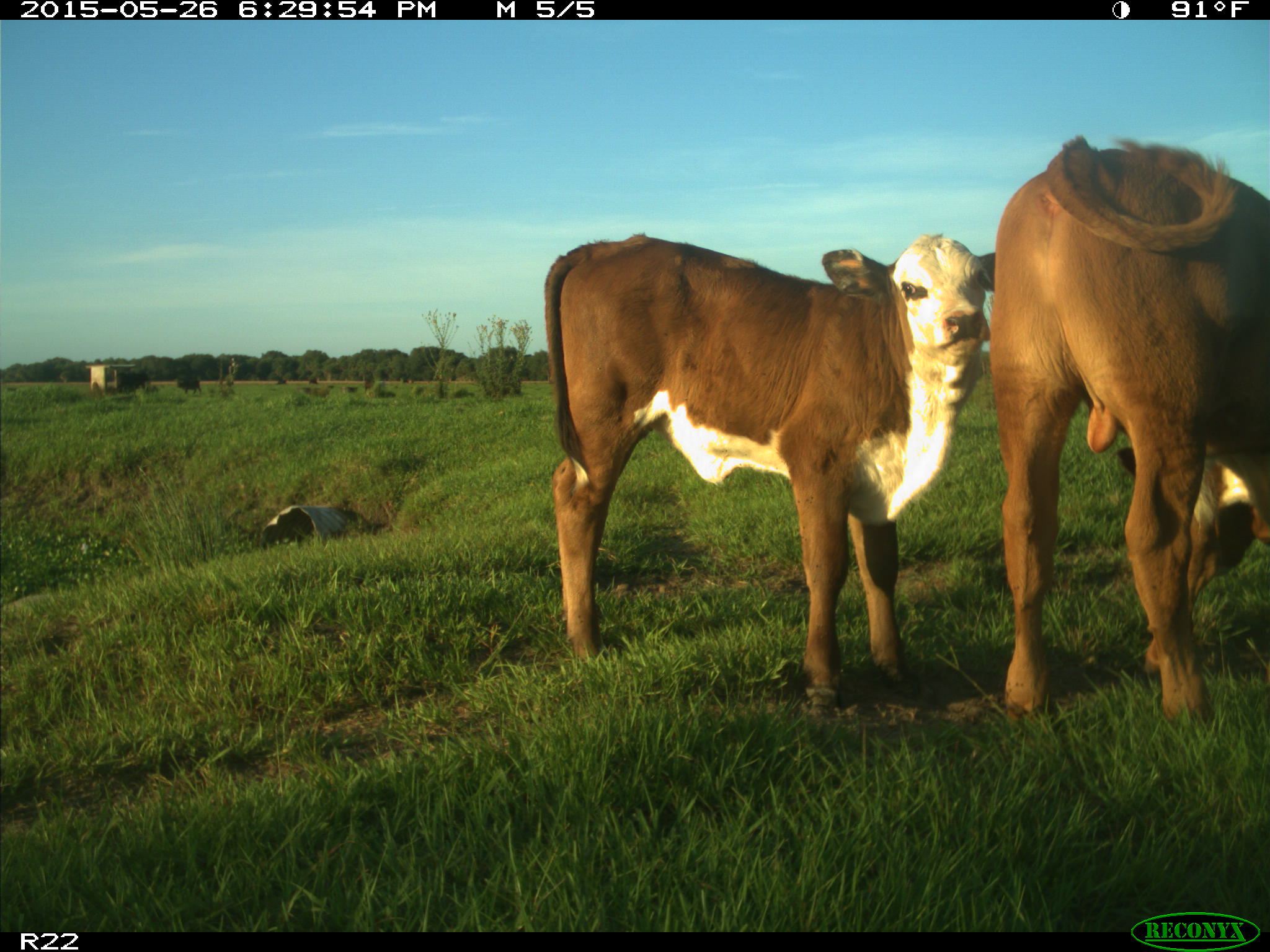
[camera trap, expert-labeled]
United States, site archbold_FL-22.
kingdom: Animalia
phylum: Chordata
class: Mammalia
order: Artiodactyla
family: Bovidae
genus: Bos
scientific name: Bos taurus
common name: domestic cow